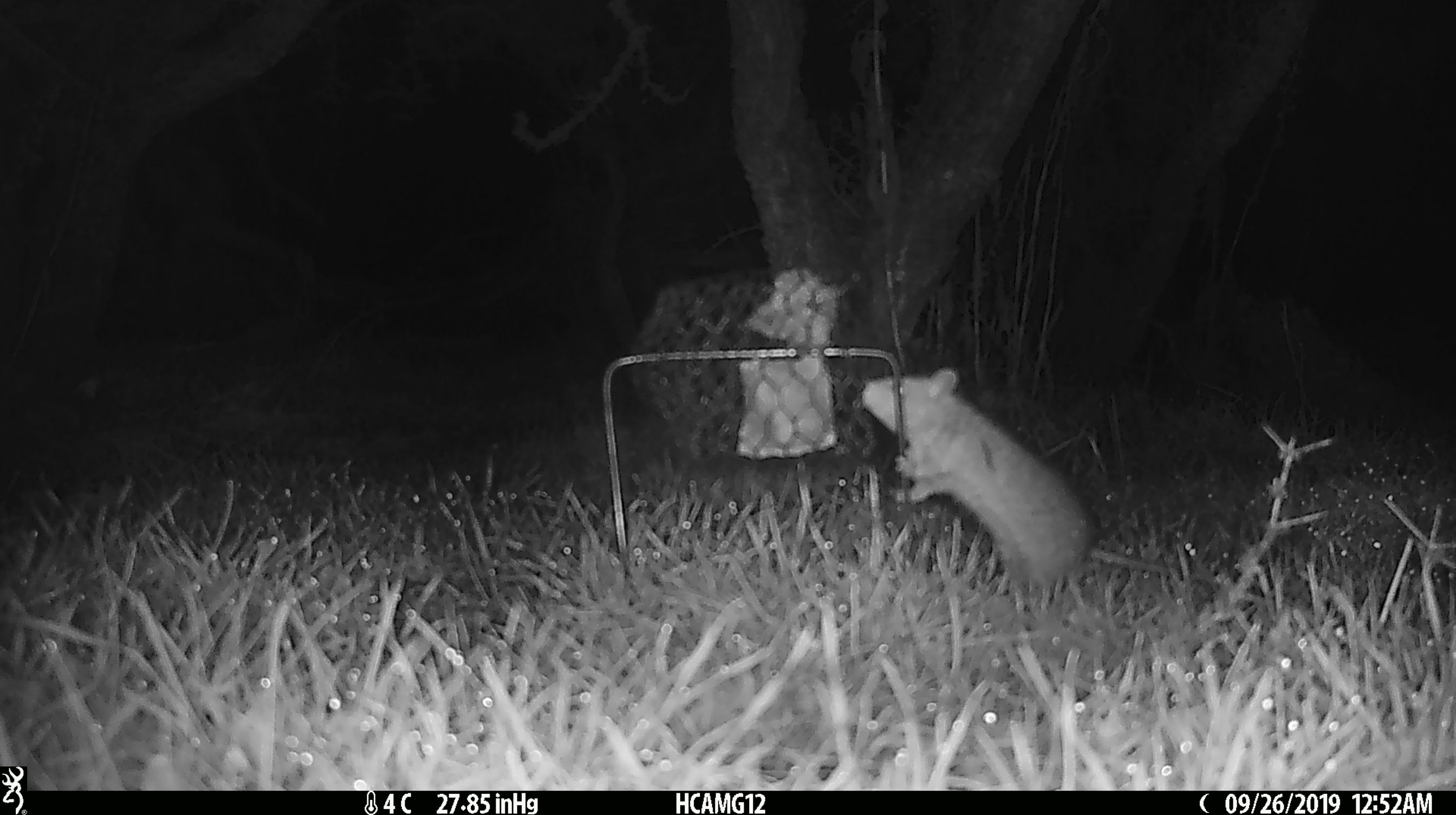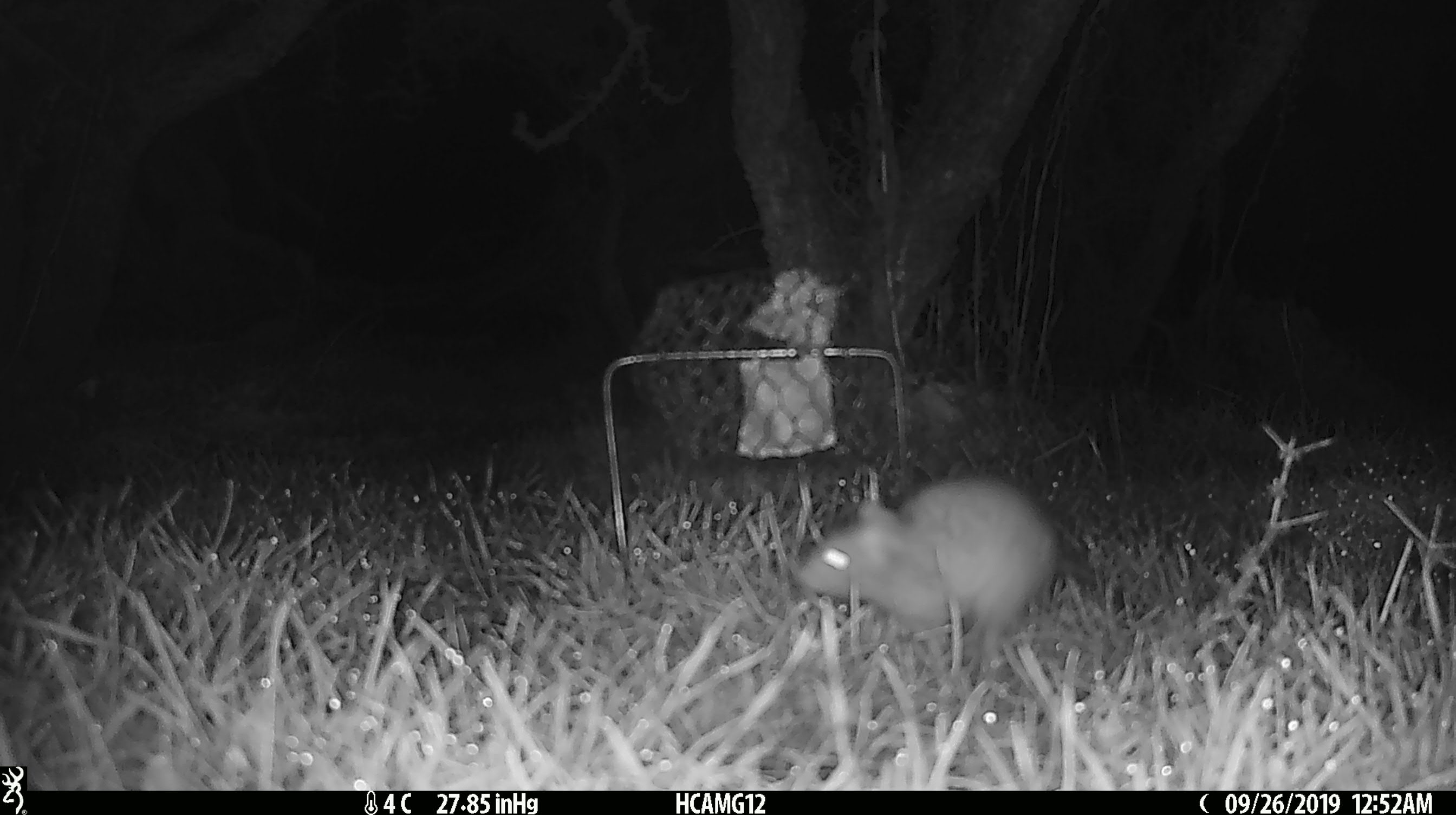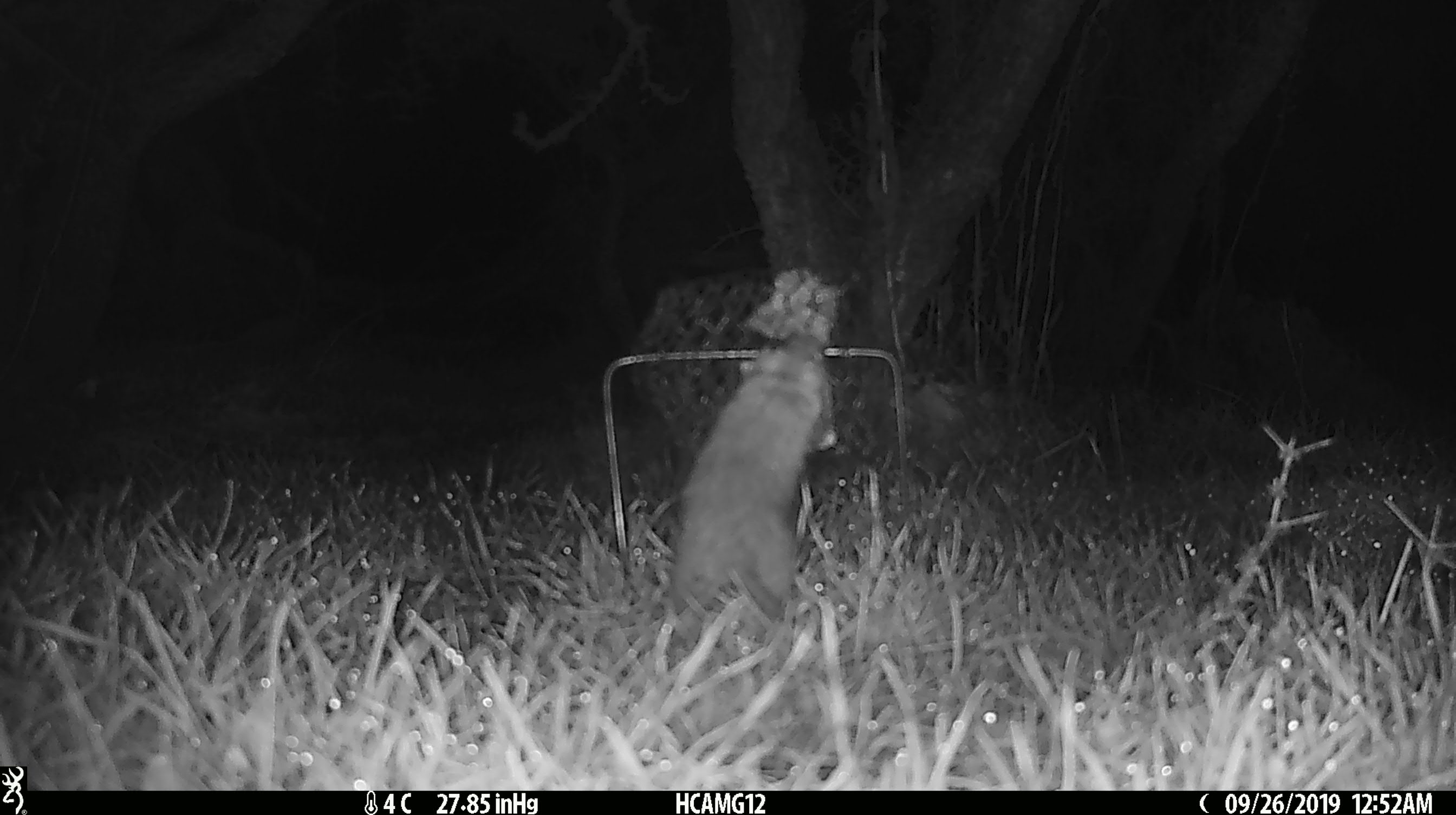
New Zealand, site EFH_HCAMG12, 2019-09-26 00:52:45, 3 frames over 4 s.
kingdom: Animalia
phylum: Chordata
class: Mammalia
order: Rodentia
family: Muridae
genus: Mus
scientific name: Mus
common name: mouse